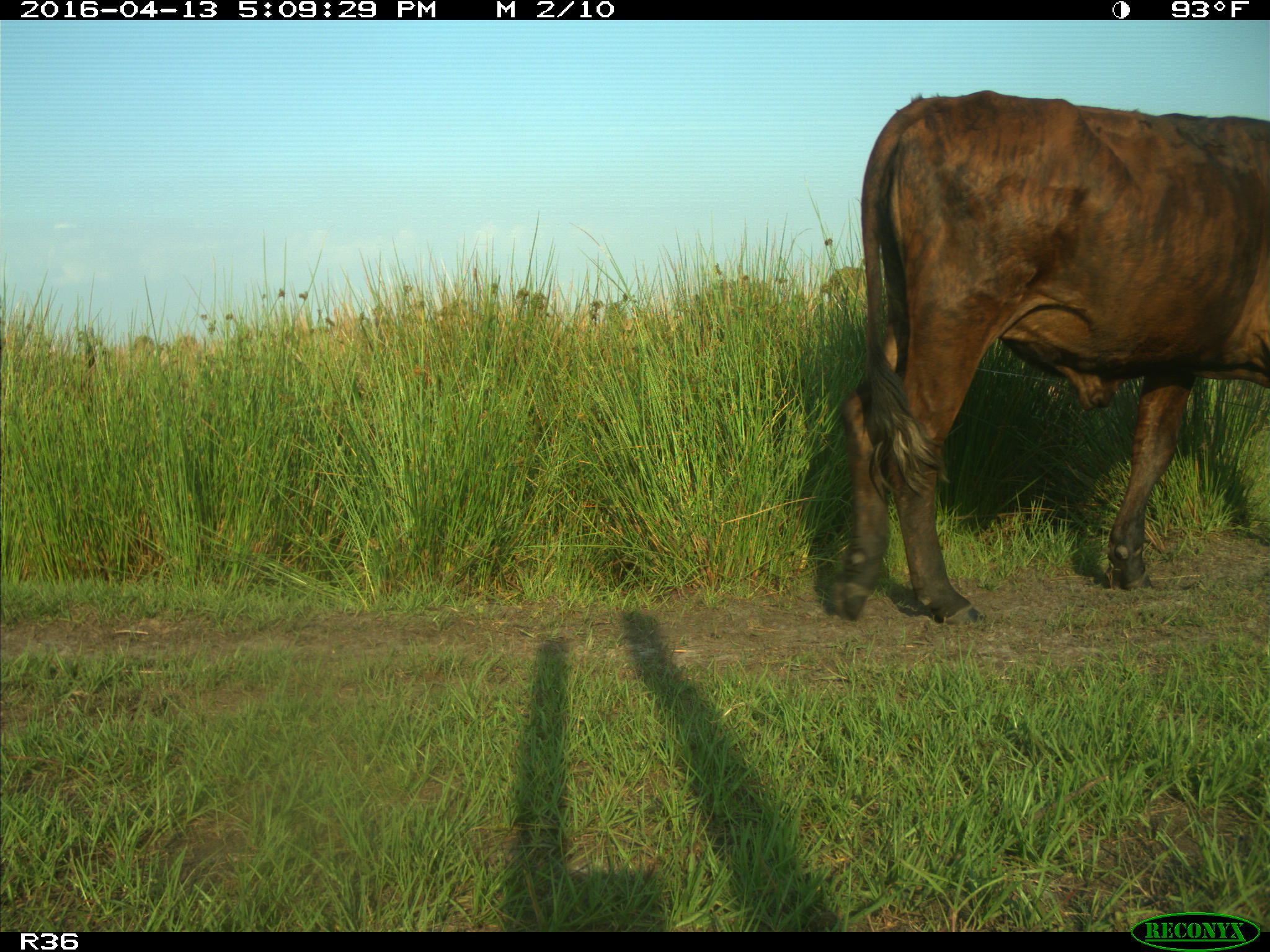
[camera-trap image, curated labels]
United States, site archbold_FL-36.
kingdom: Animalia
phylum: Chordata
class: Mammalia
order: Artiodactyla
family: Bovidae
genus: Bos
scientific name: Bos taurus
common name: domestic cow